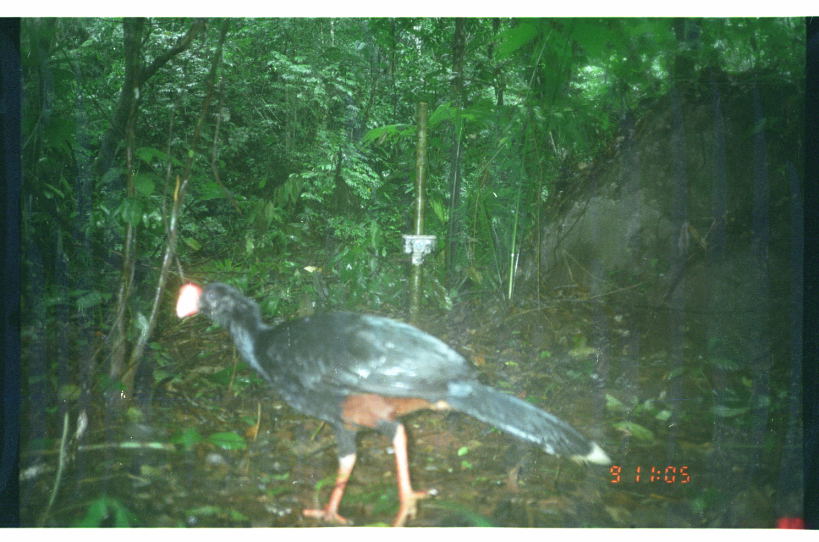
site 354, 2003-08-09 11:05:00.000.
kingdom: Animalia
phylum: Chordata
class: Aves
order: Galliformes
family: Cracidae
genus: Mitu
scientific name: Mitu tuberosum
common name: razor-billed curassow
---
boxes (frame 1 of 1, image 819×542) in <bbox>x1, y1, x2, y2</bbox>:
mitu tuberosum: <bbox>175, 281, 614, 528</bbox>